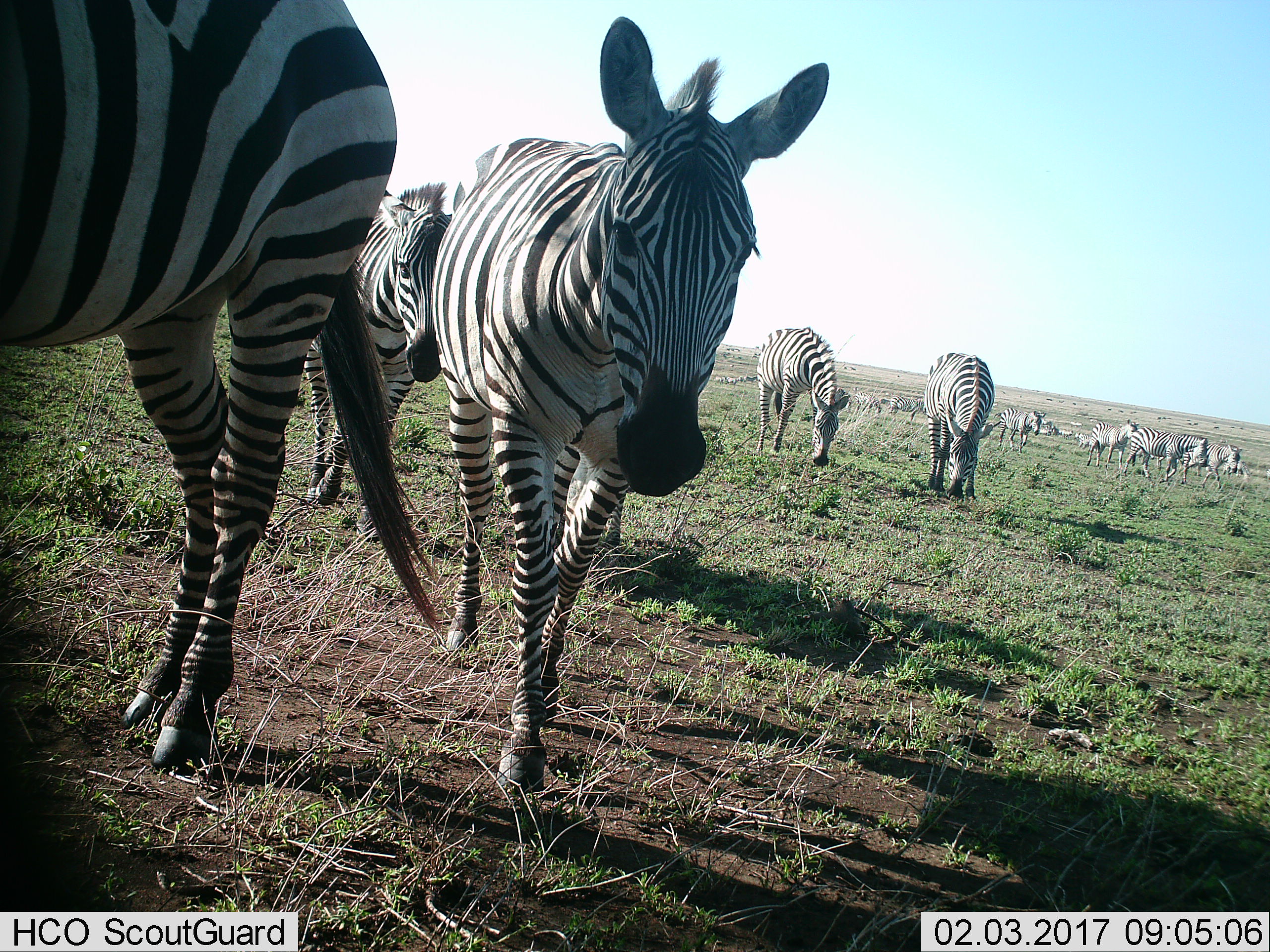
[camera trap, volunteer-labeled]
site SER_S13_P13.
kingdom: Animalia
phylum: Chordata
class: Mammalia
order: Perissodactyla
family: Equidae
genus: Equus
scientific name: Equus quagga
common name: plains zebra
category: zebraplains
Zebraplains (plains zebra) (Equus quagga), count 11-50. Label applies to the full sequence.